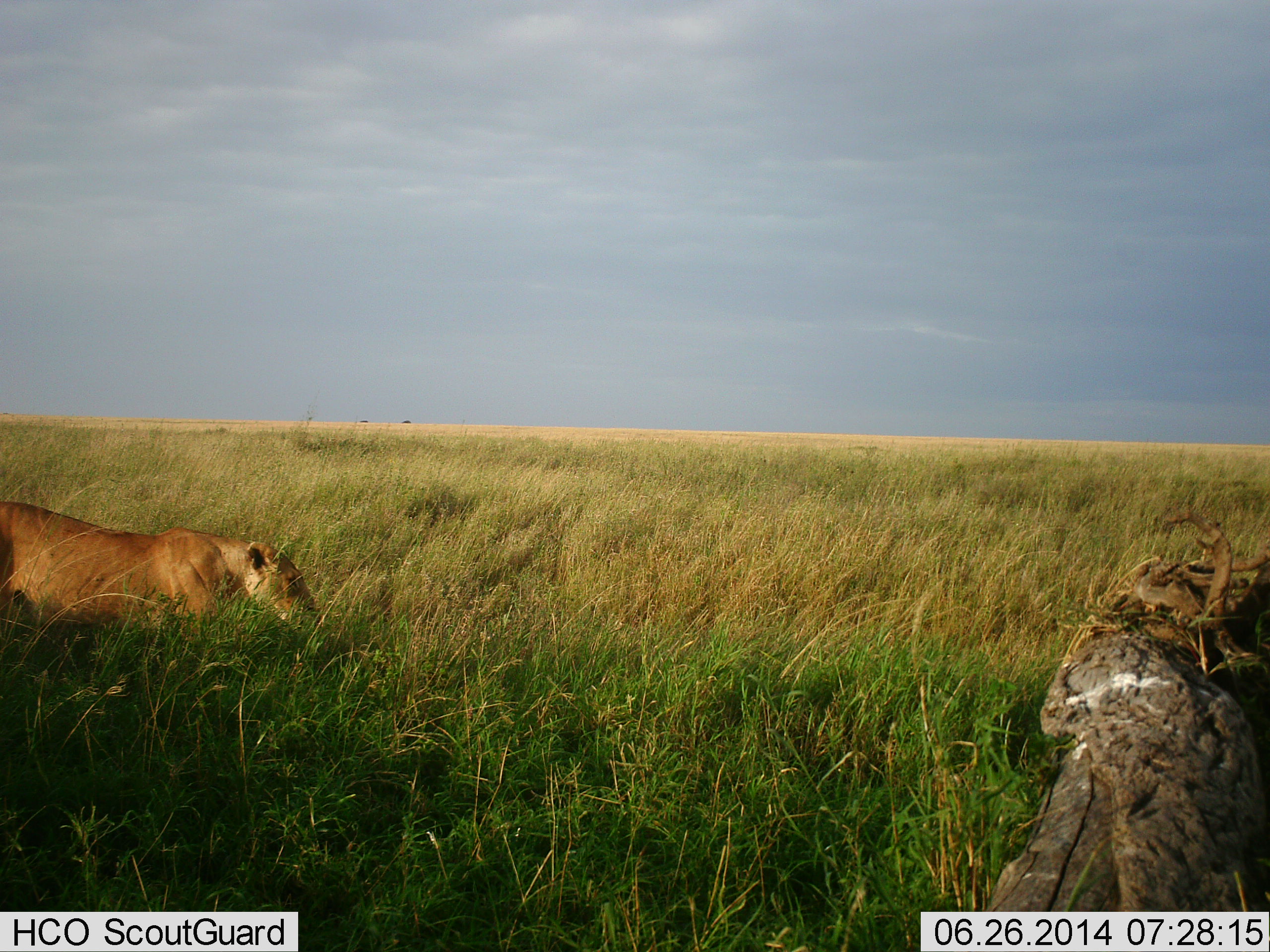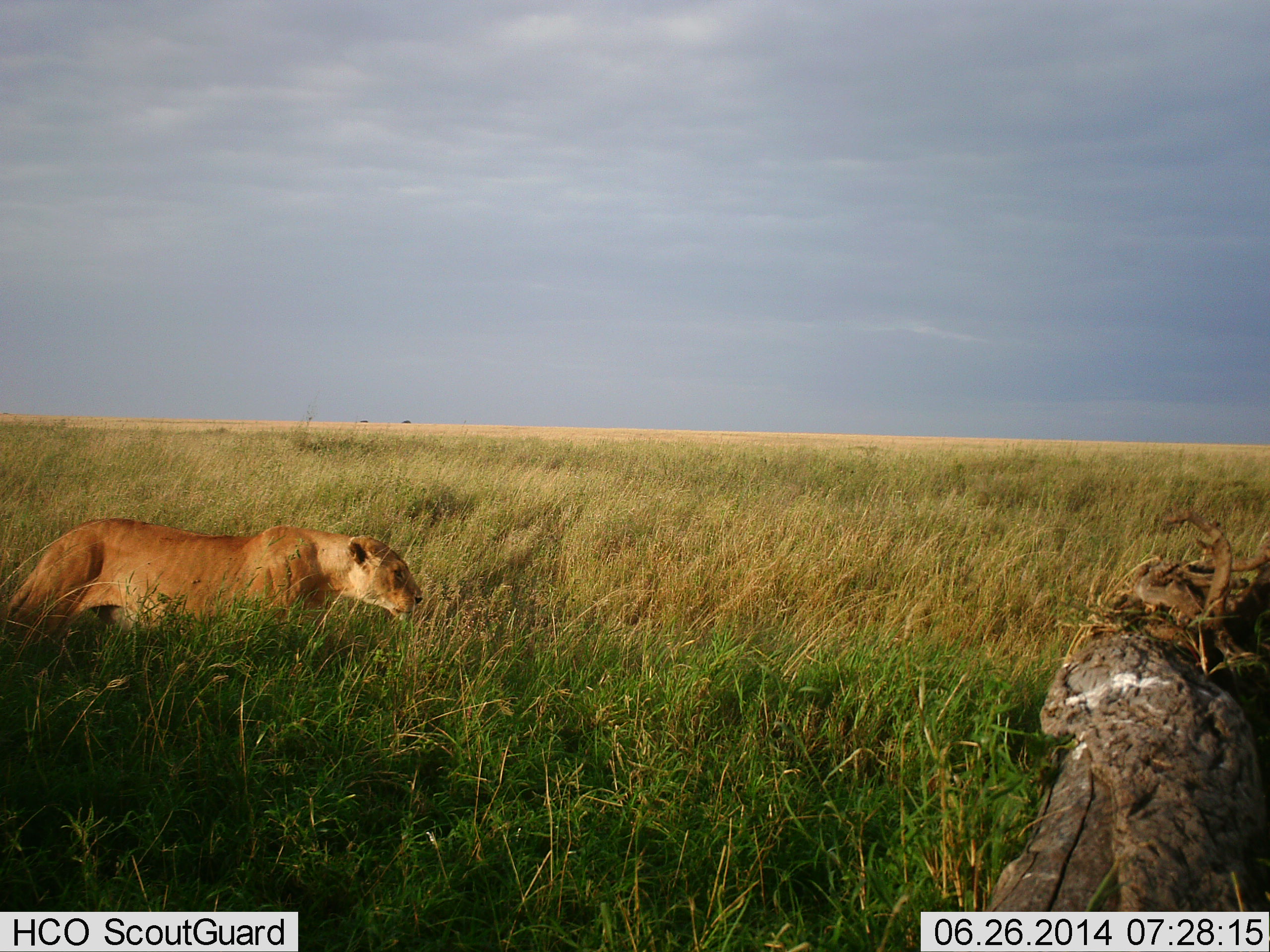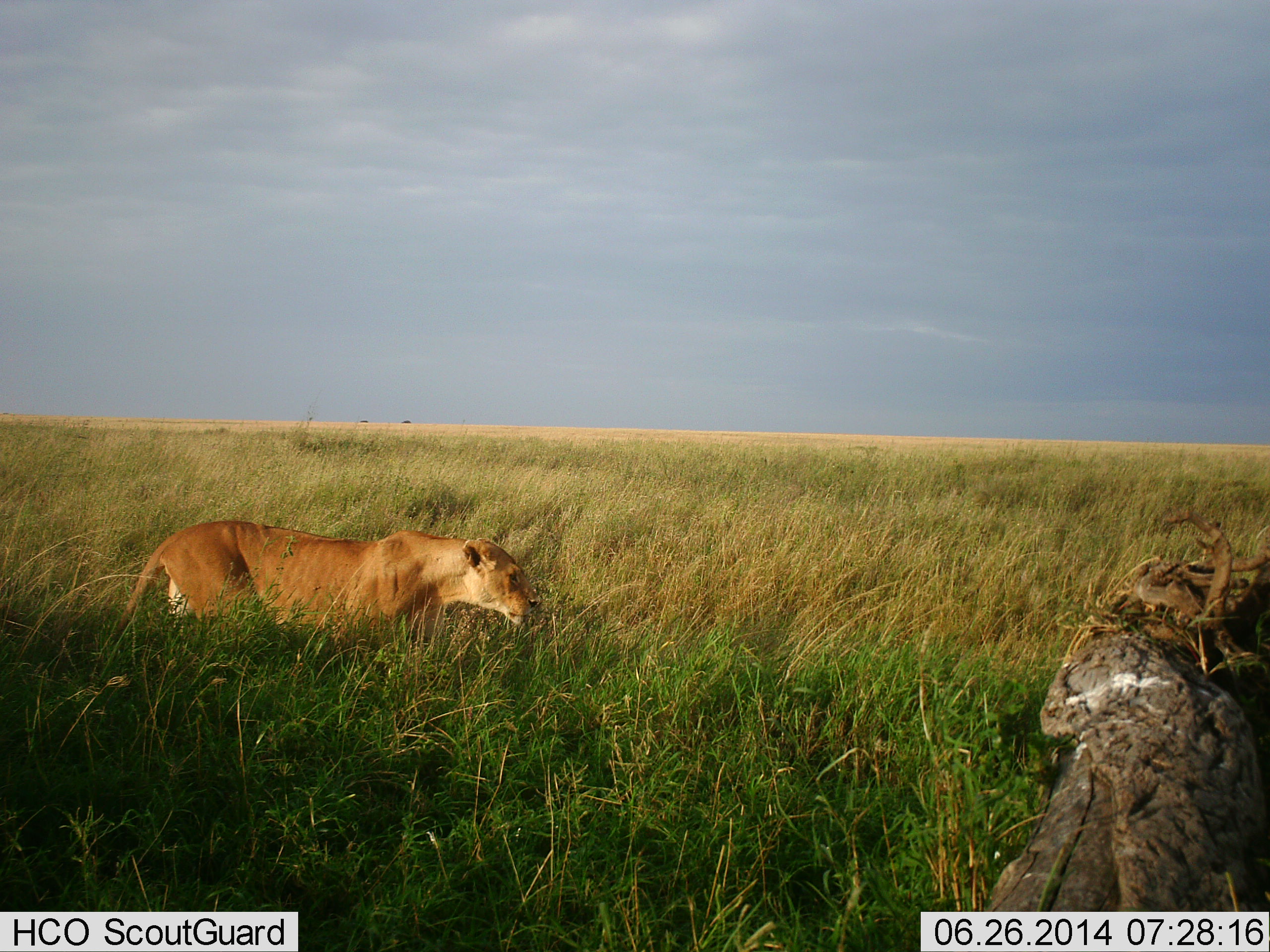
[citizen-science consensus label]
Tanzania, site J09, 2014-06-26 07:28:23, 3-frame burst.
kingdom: Animalia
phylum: Chordata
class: Mammalia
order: Carnivora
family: Felidae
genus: Panthera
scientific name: Panthera leo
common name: lion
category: lionfemale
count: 1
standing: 0%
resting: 0%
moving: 100%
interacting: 0%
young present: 0%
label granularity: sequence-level